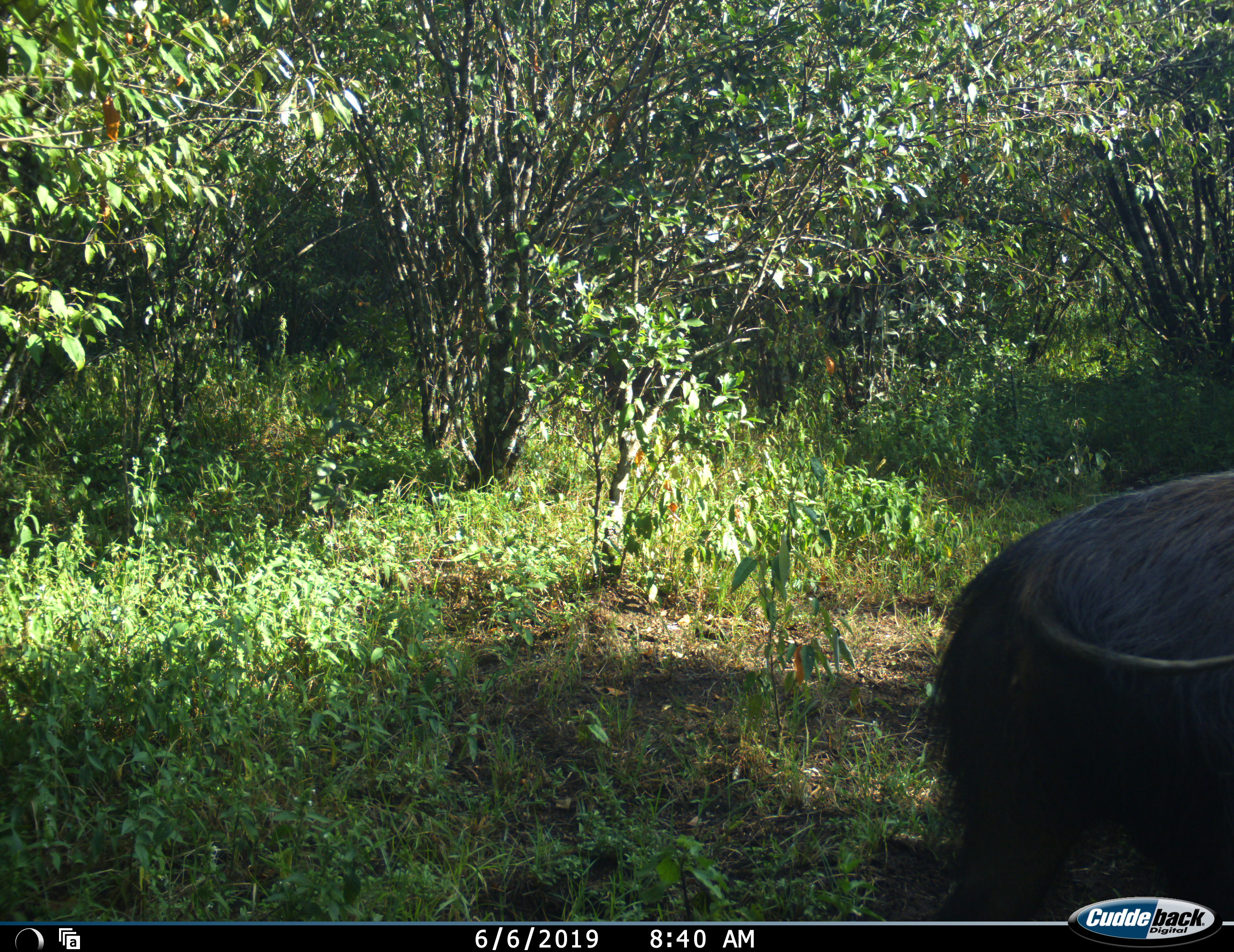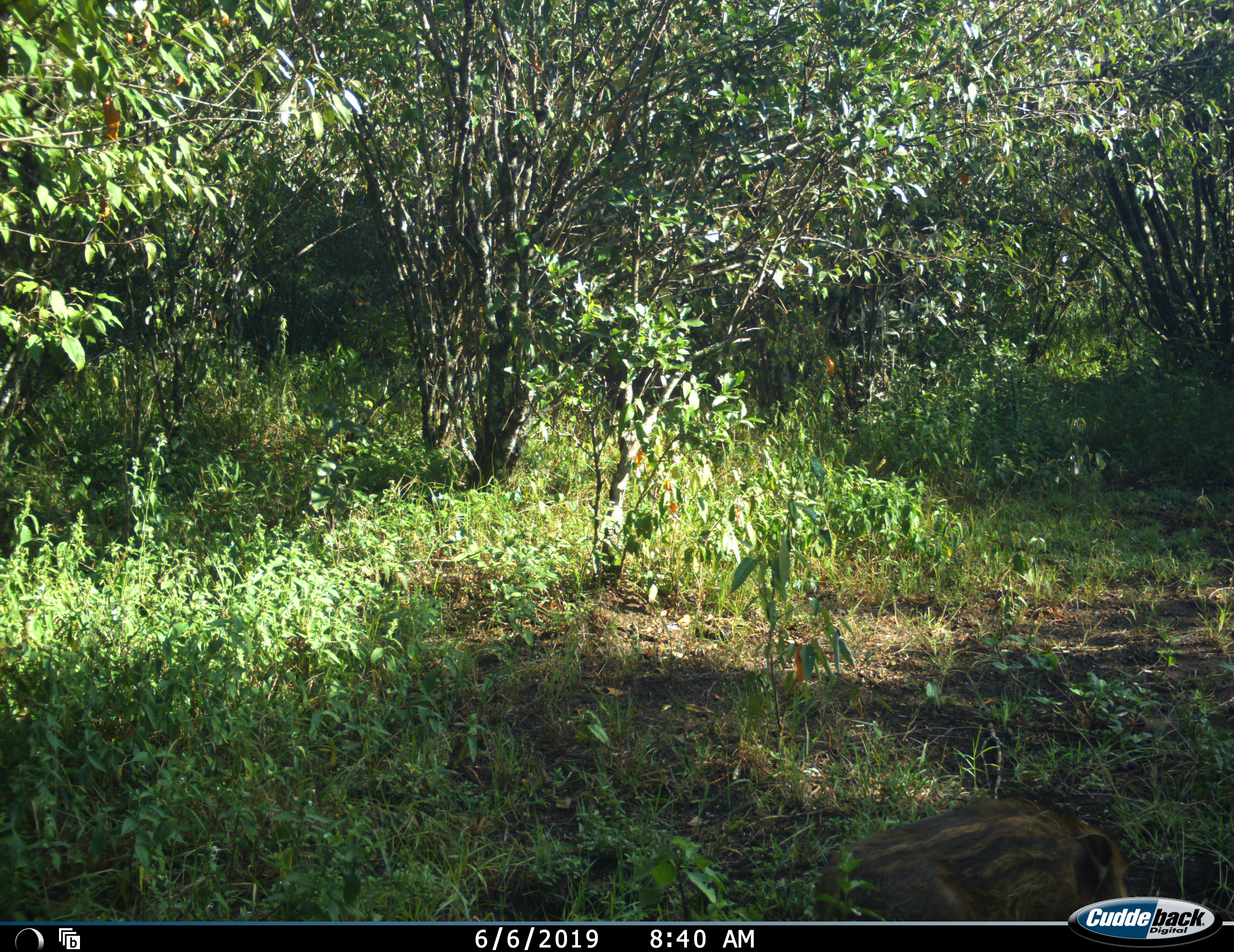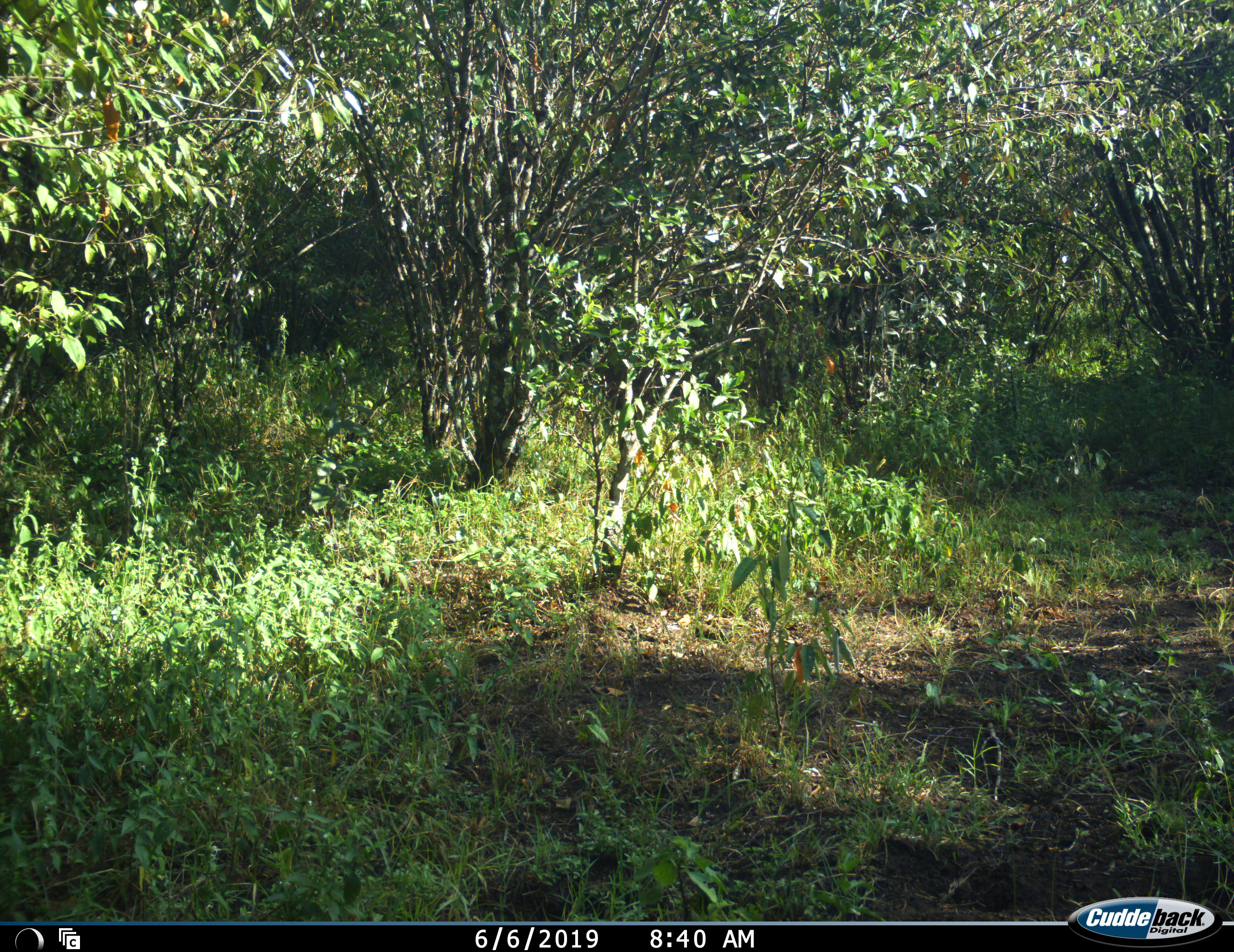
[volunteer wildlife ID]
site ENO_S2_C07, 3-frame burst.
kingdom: Animalia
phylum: Chordata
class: Mammalia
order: Artiodactyla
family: Suidae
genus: Phacochoerus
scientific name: Phacochoerus africanus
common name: warthog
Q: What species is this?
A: Warthog (Phacochoerus africanus).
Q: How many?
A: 2.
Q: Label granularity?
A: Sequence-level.